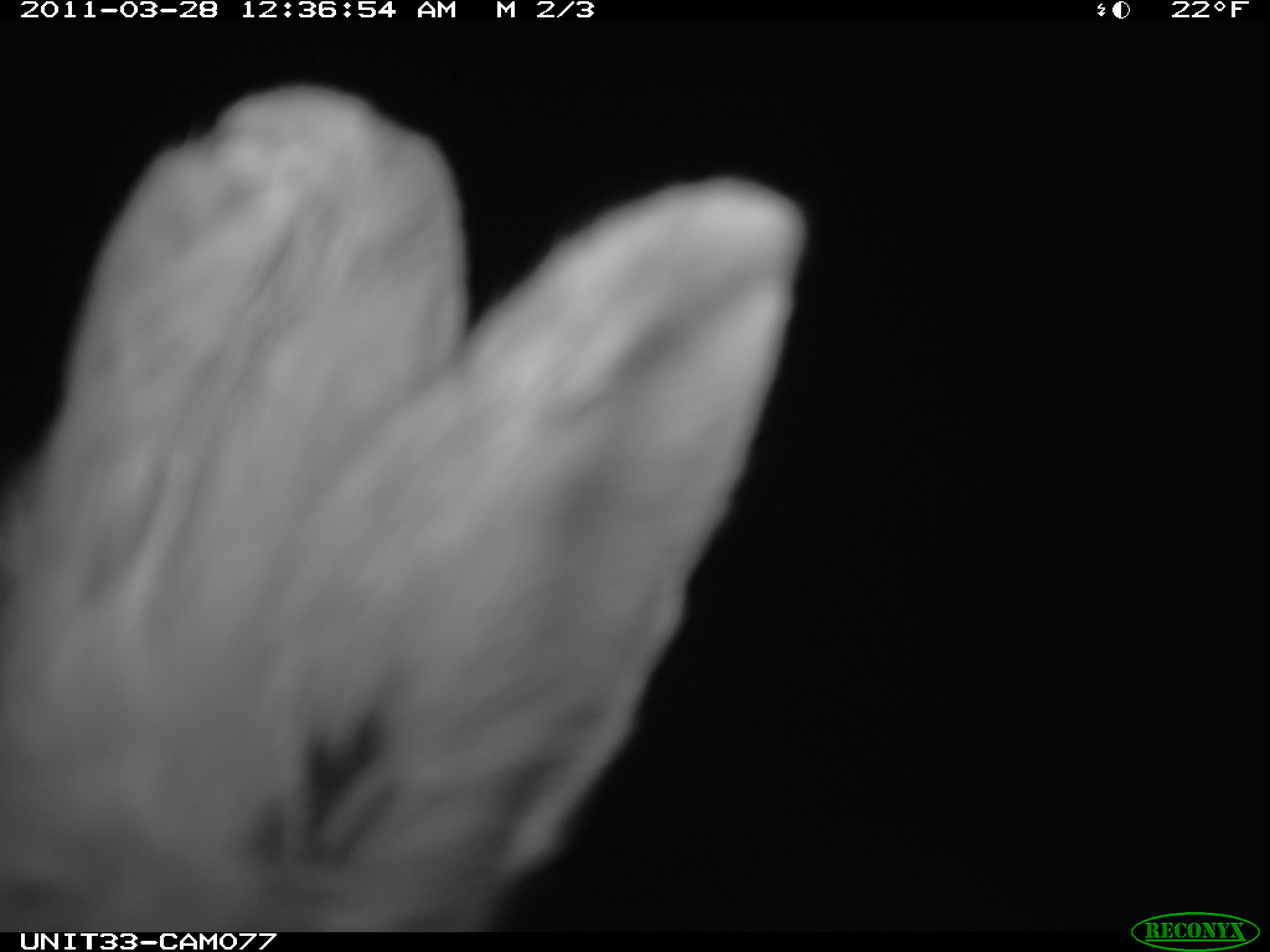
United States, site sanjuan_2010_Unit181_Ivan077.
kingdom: Animalia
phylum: Chordata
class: Mammalia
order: Lagomorpha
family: Leporidae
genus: Lepus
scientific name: Lepus americanus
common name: snowshoe hare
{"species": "Lepus americanus (snowshoe hare)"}